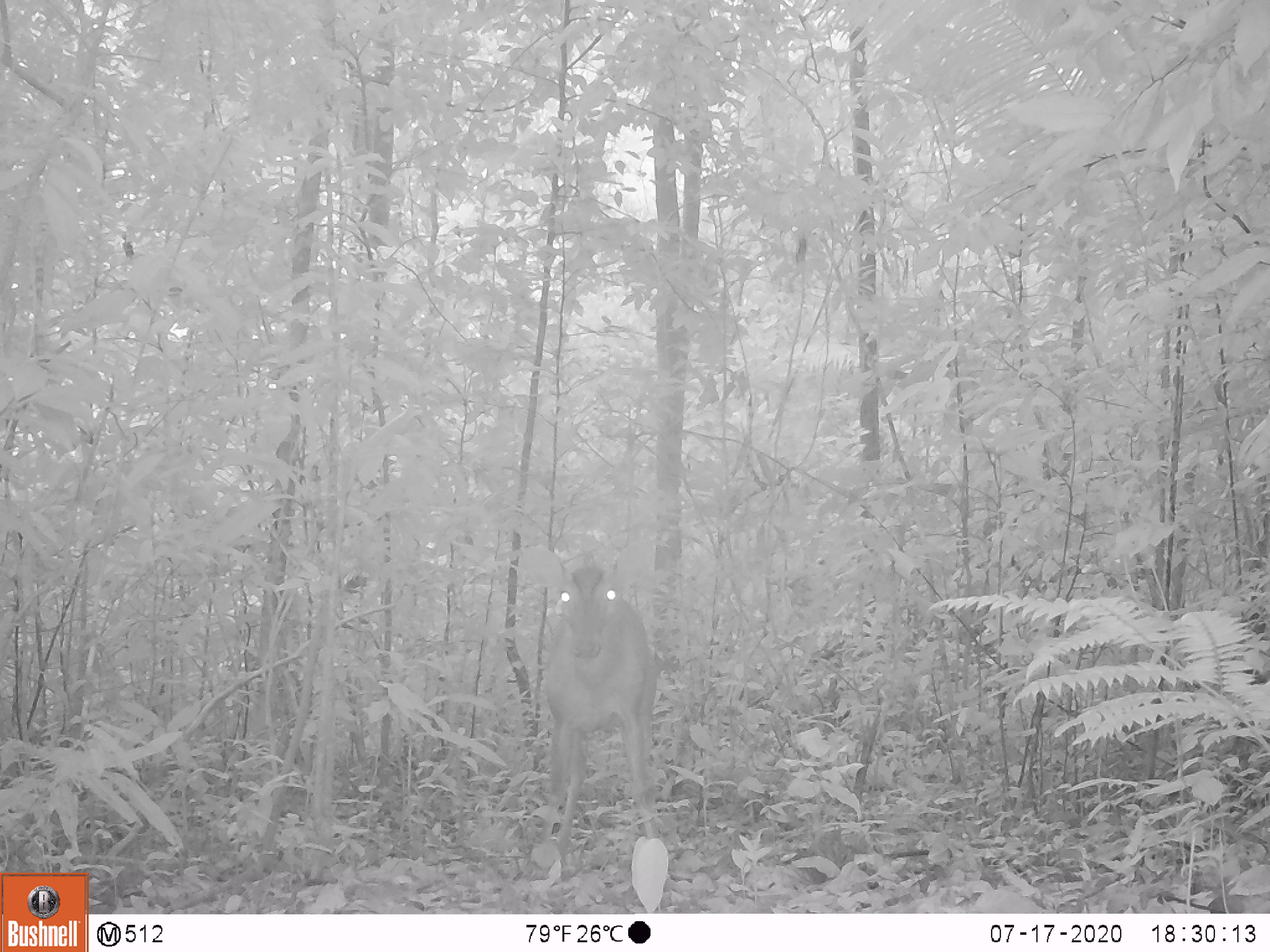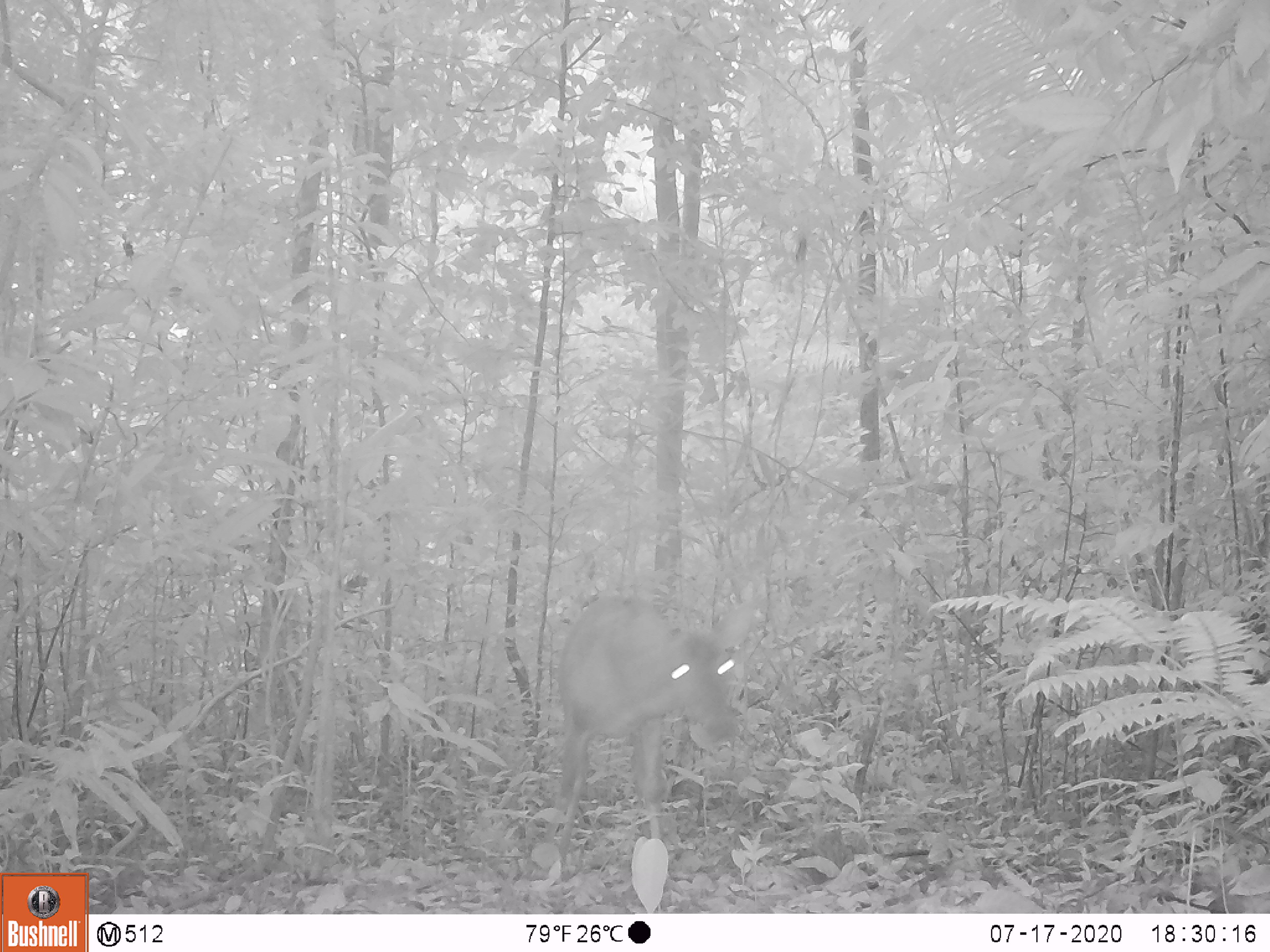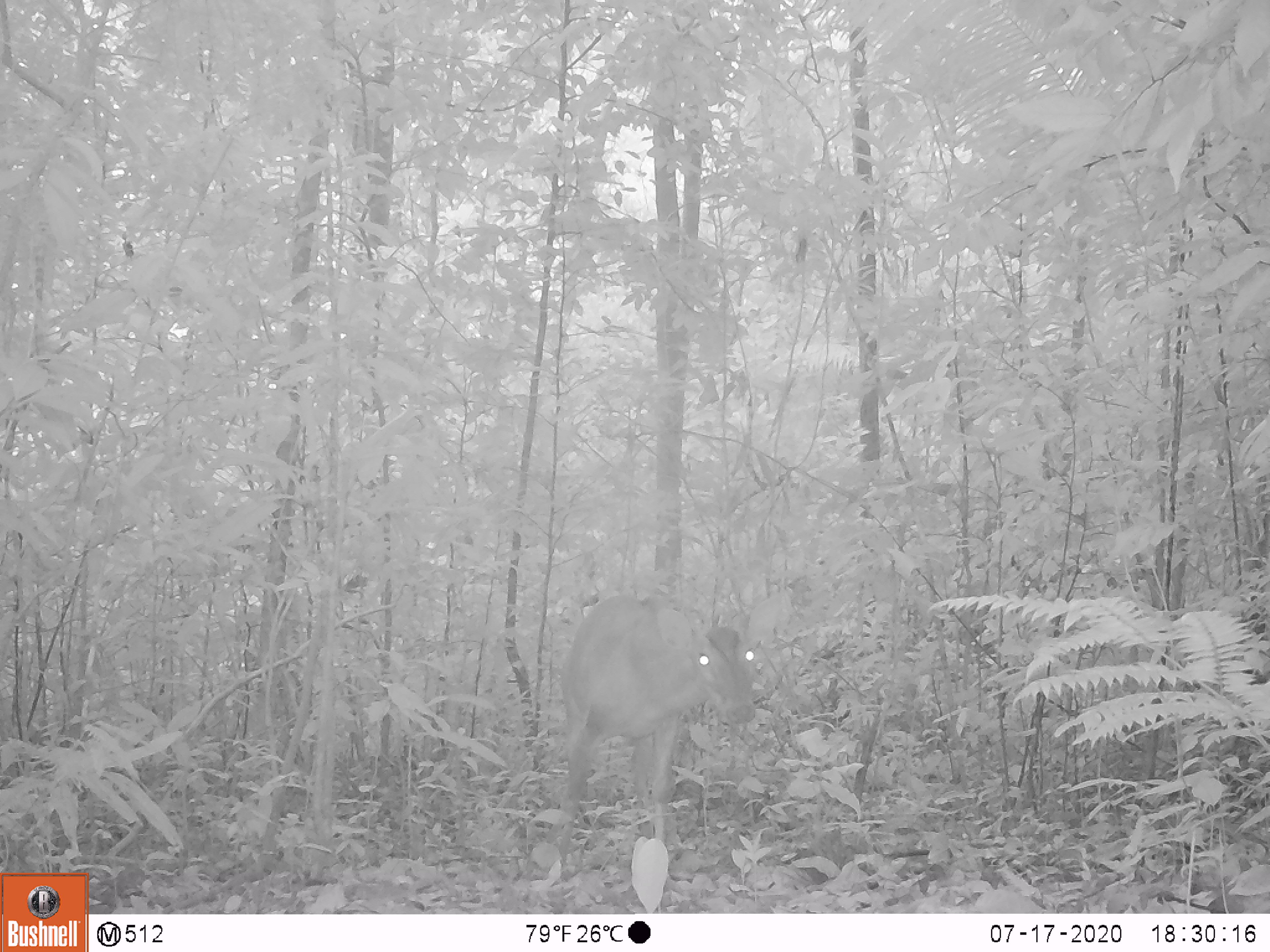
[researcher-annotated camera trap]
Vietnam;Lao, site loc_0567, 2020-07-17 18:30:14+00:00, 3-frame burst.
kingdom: Animalia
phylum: Chordata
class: Mammalia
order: Artiodactyla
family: Cervidae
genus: Muntiacus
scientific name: Muntiacus vuquangensis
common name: large-antlered muntjac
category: large antlered muntjac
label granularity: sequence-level